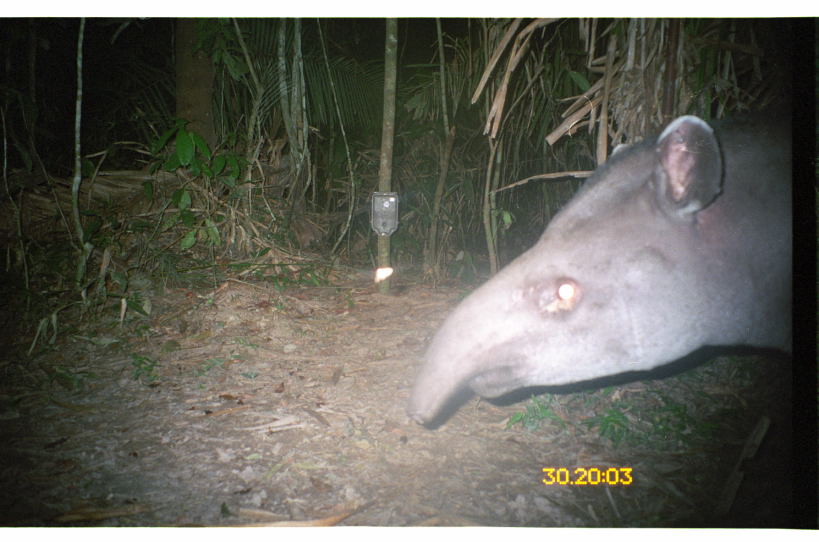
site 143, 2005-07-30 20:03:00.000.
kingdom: Animalia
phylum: Chordata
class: Mammalia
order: Perissodactyla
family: Tapiridae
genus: Tapirus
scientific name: Tapirus terrestris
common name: south american tapir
Tapirus terrestris (south american tapir).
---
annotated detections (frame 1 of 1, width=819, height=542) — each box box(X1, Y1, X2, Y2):
tapirus terrestris: box(406, 102, 790, 427)